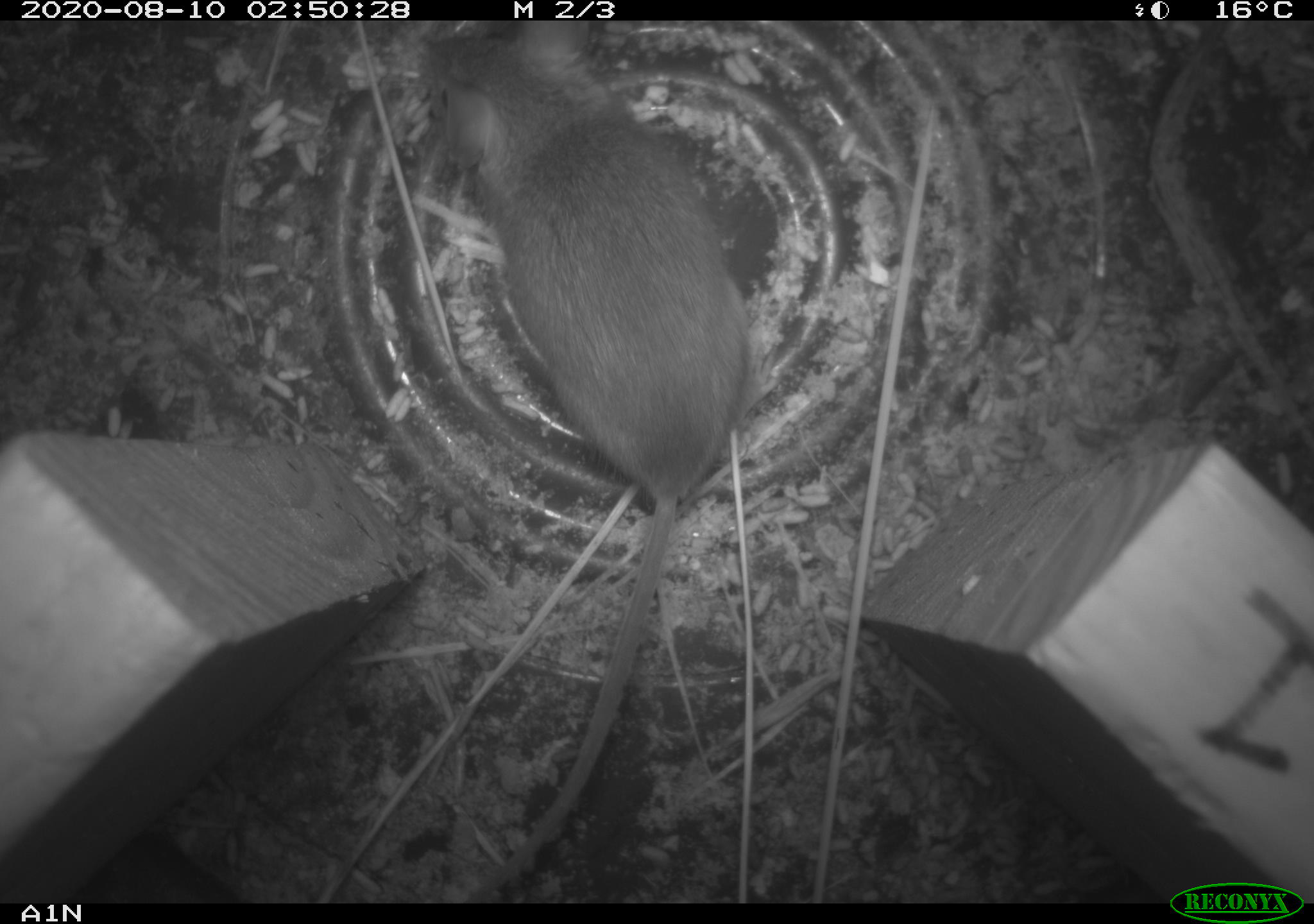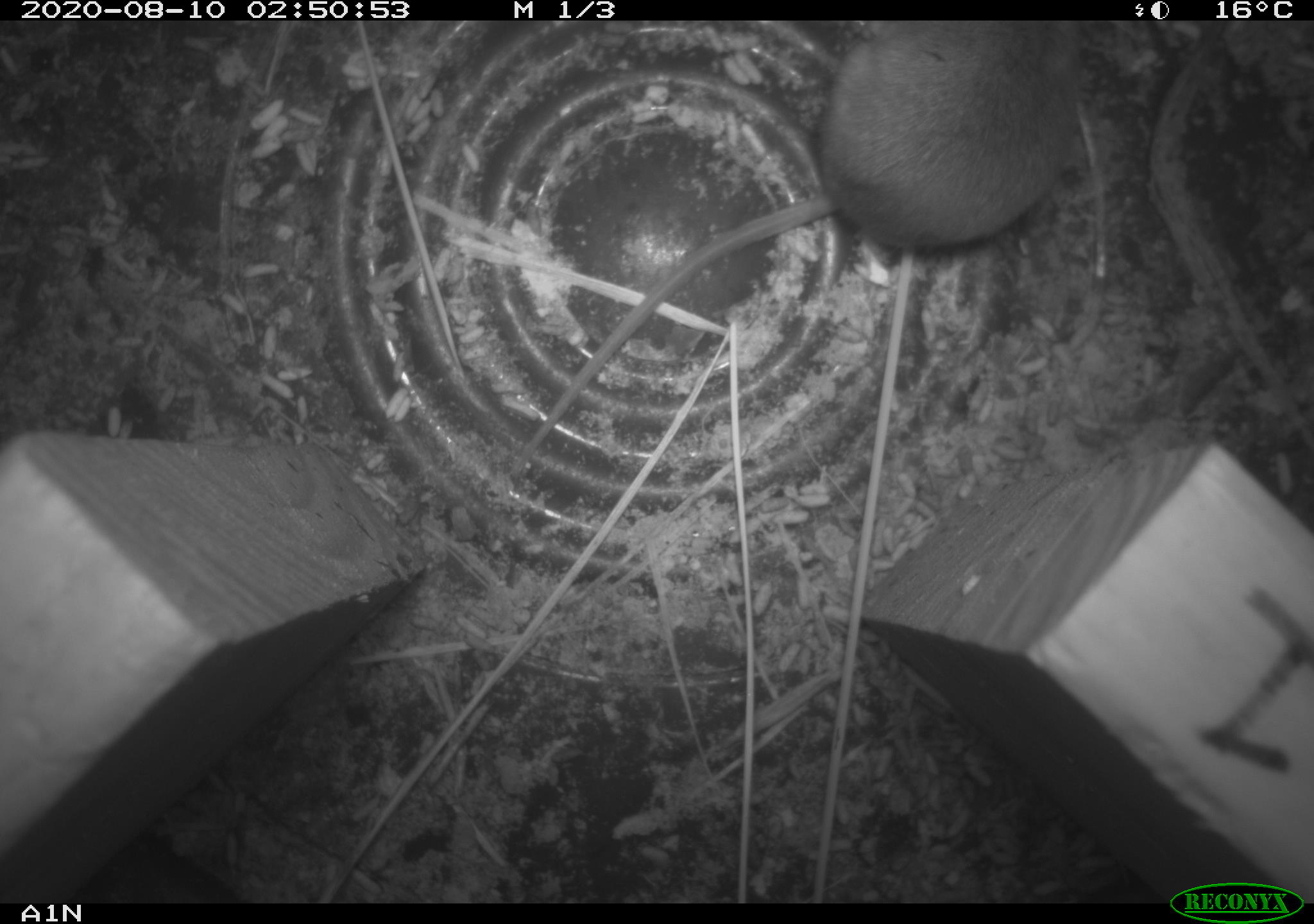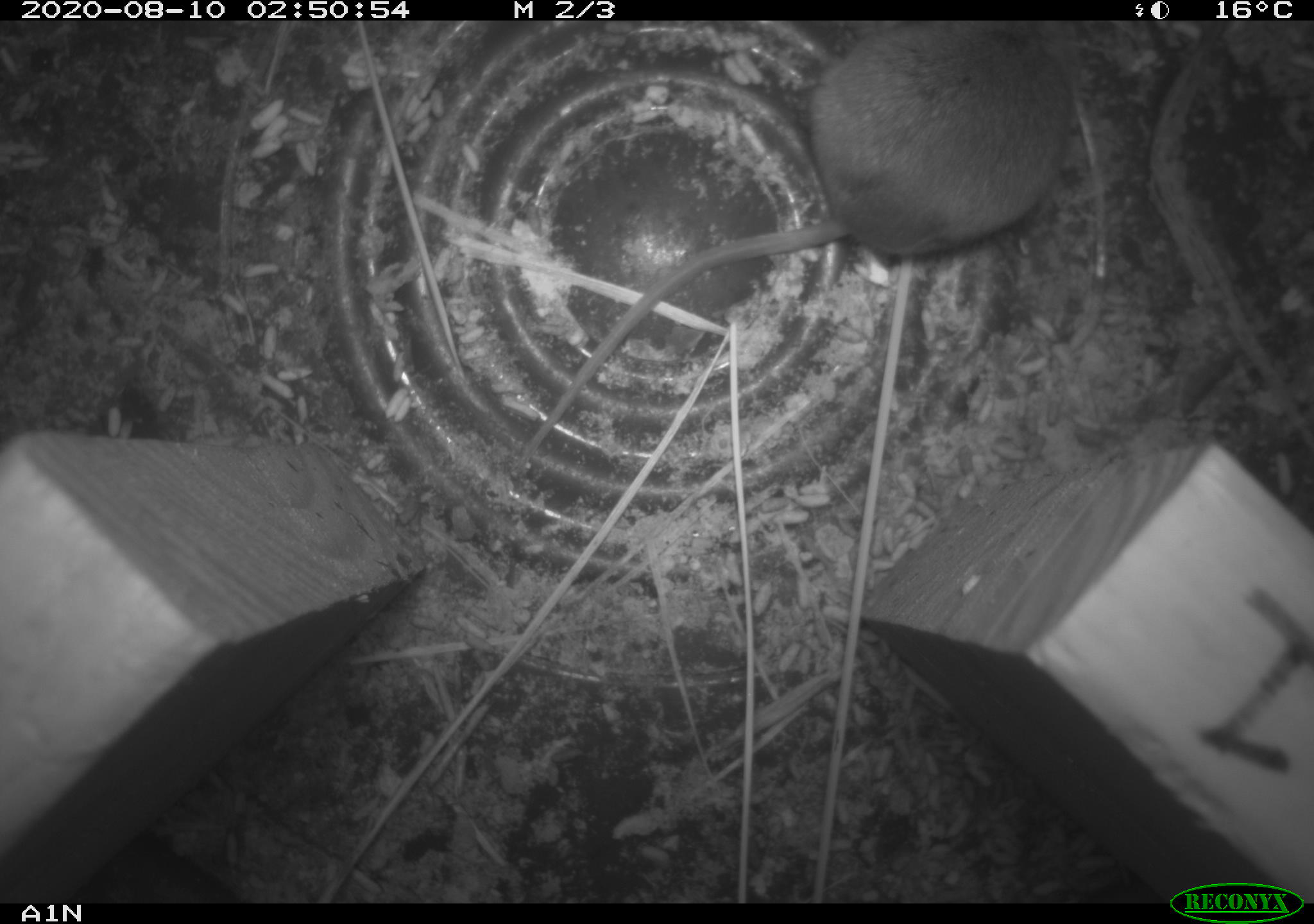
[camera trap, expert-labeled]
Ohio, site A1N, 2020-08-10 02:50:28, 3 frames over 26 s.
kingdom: Animalia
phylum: Chordata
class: Mammalia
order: Rodentia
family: Cricetidae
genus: Peromyscus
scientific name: Peromyscus leucopus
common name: white-footed mouse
White-footed mouse (Peromyscus leucopus).